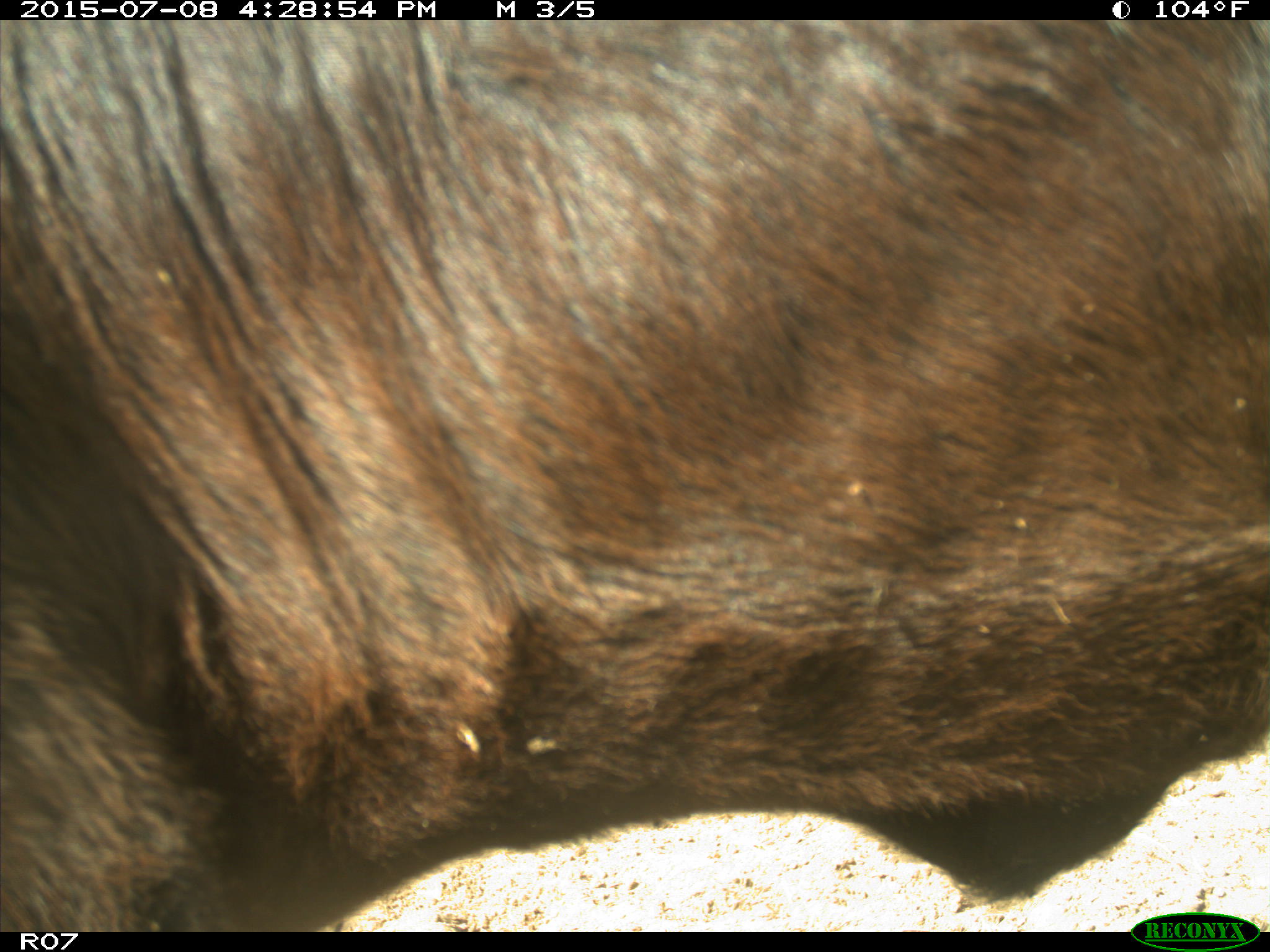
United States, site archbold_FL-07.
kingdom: Animalia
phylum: Chordata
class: Mammalia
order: Artiodactyla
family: Bovidae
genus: Bos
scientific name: Bos taurus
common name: domestic cow